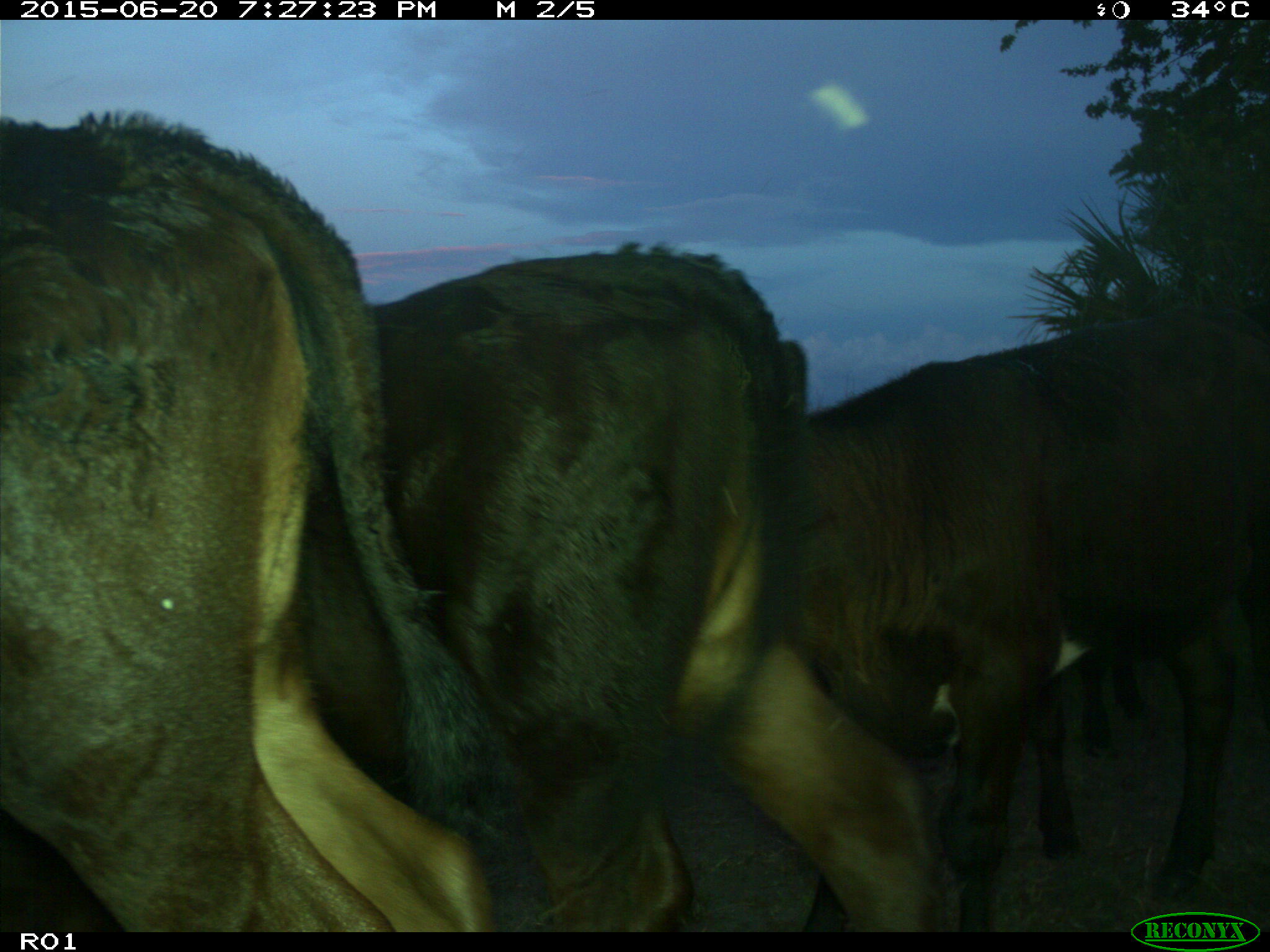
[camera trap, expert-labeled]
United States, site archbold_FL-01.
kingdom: Animalia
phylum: Chordata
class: Mammalia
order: Artiodactyla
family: Bovidae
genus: Bos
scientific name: Bos taurus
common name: domestic cow